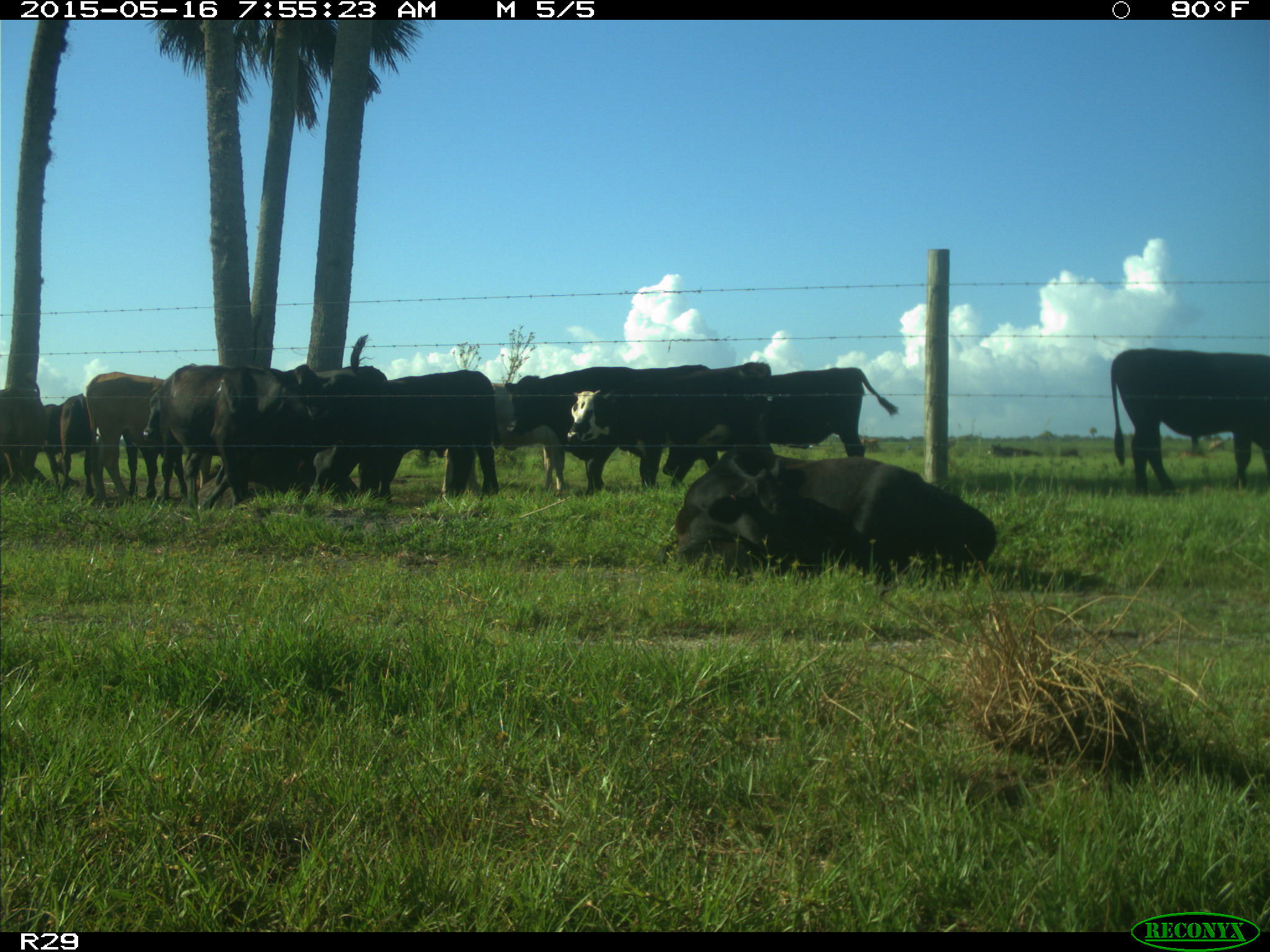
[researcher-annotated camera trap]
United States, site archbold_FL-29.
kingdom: Animalia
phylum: Chordata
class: Mammalia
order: Artiodactyla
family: Bovidae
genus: Bos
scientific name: Bos taurus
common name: domestic cow